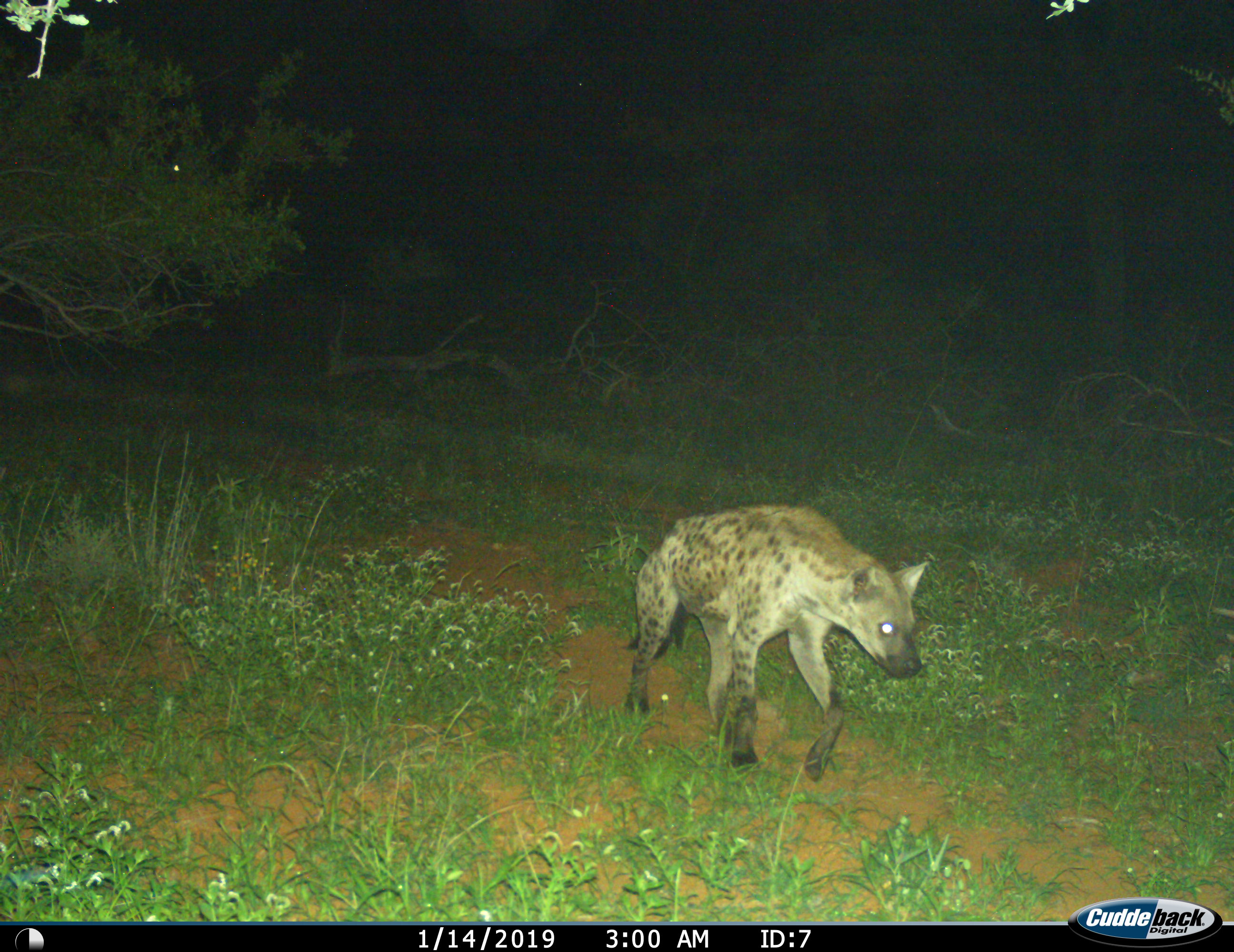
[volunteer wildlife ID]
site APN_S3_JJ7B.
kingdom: Animalia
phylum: Chordata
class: Mammalia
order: Carnivora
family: Hyaenidae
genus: Crocuta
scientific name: Crocuta crocuta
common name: spotted hyena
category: hyenaspotted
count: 1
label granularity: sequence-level